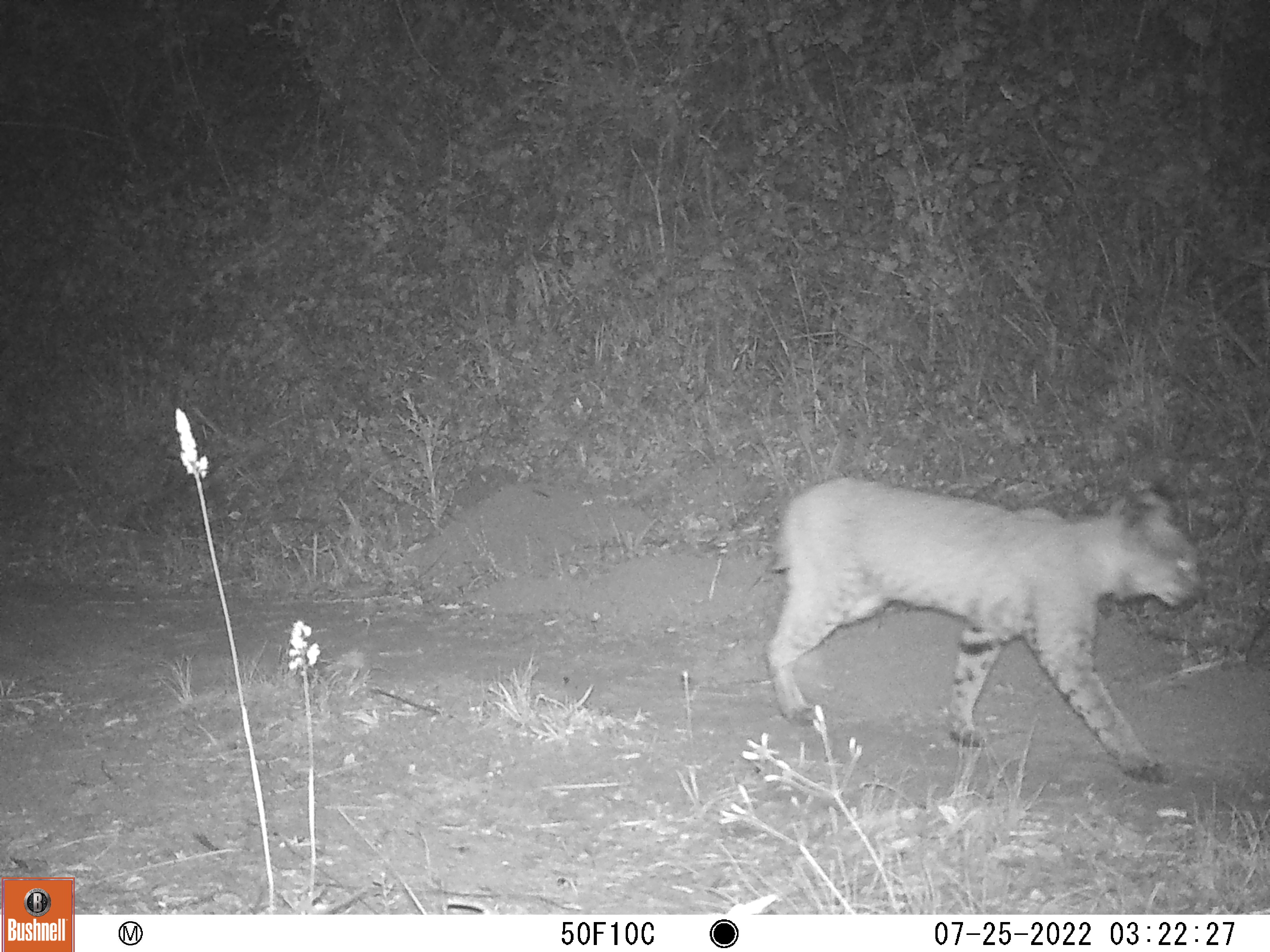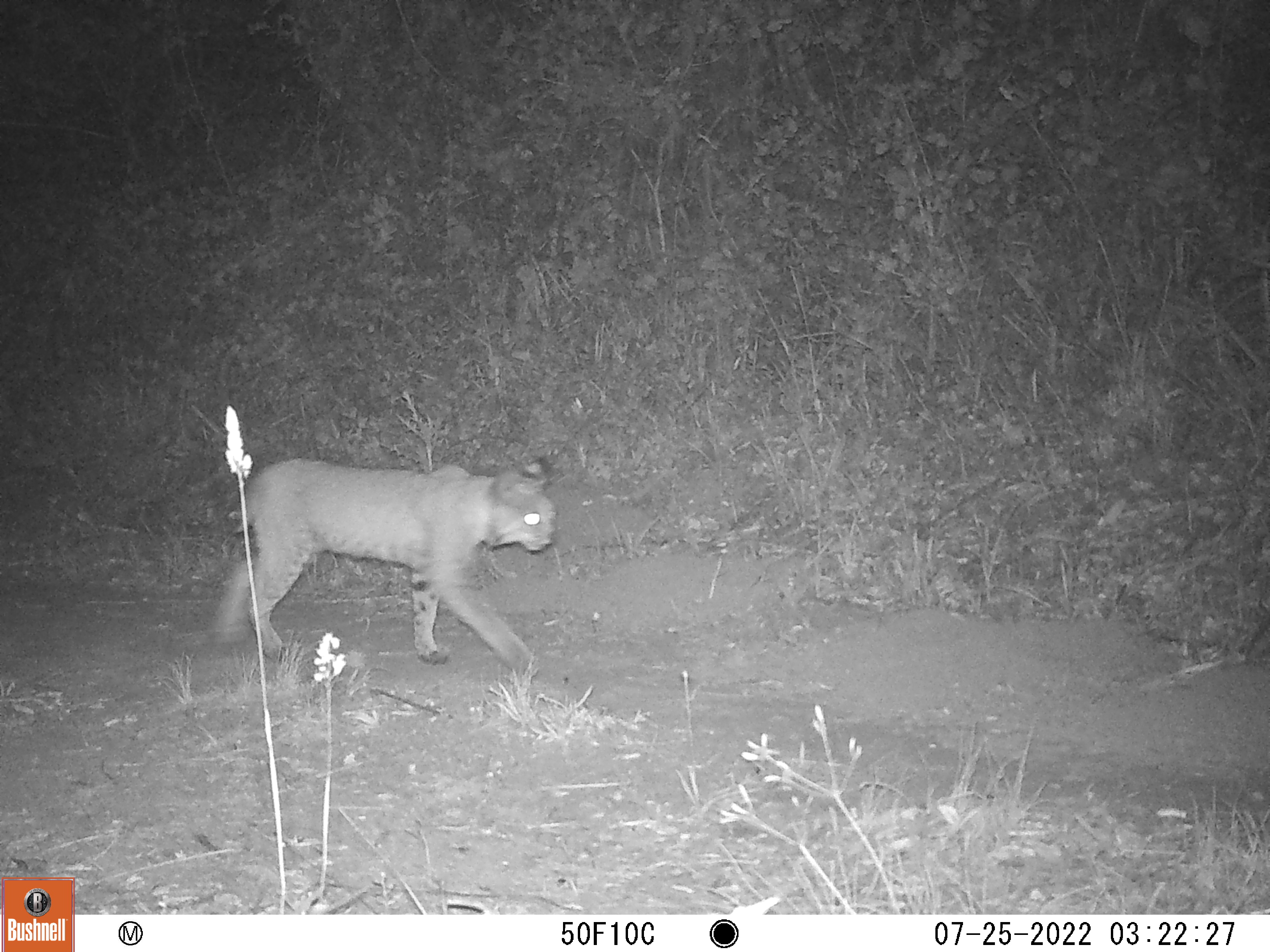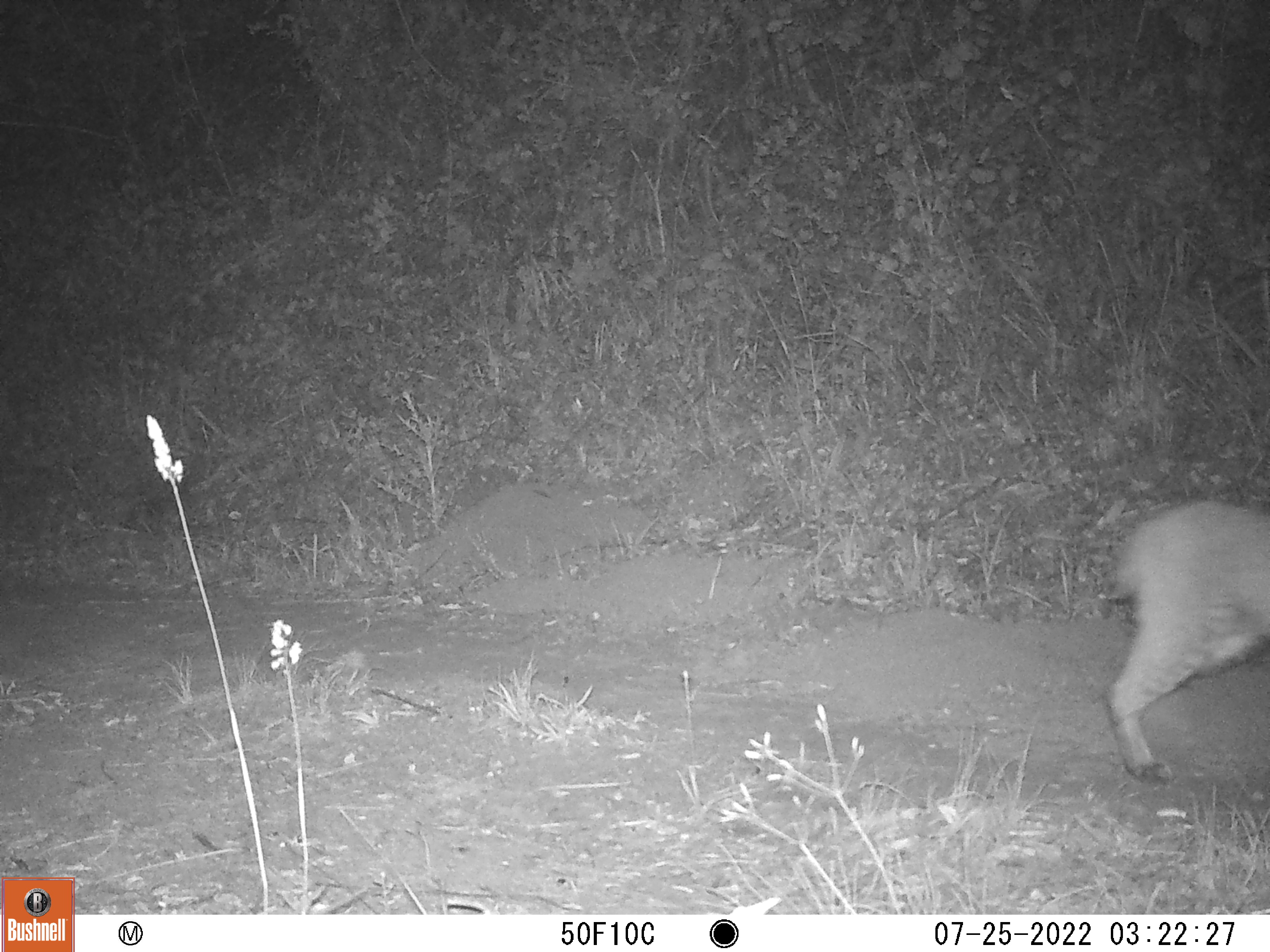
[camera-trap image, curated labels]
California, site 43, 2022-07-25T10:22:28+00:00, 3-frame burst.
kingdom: Animalia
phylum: Chordata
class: Mammalia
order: Carnivora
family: Felidae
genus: Lynx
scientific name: Lynx rufus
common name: bobcat